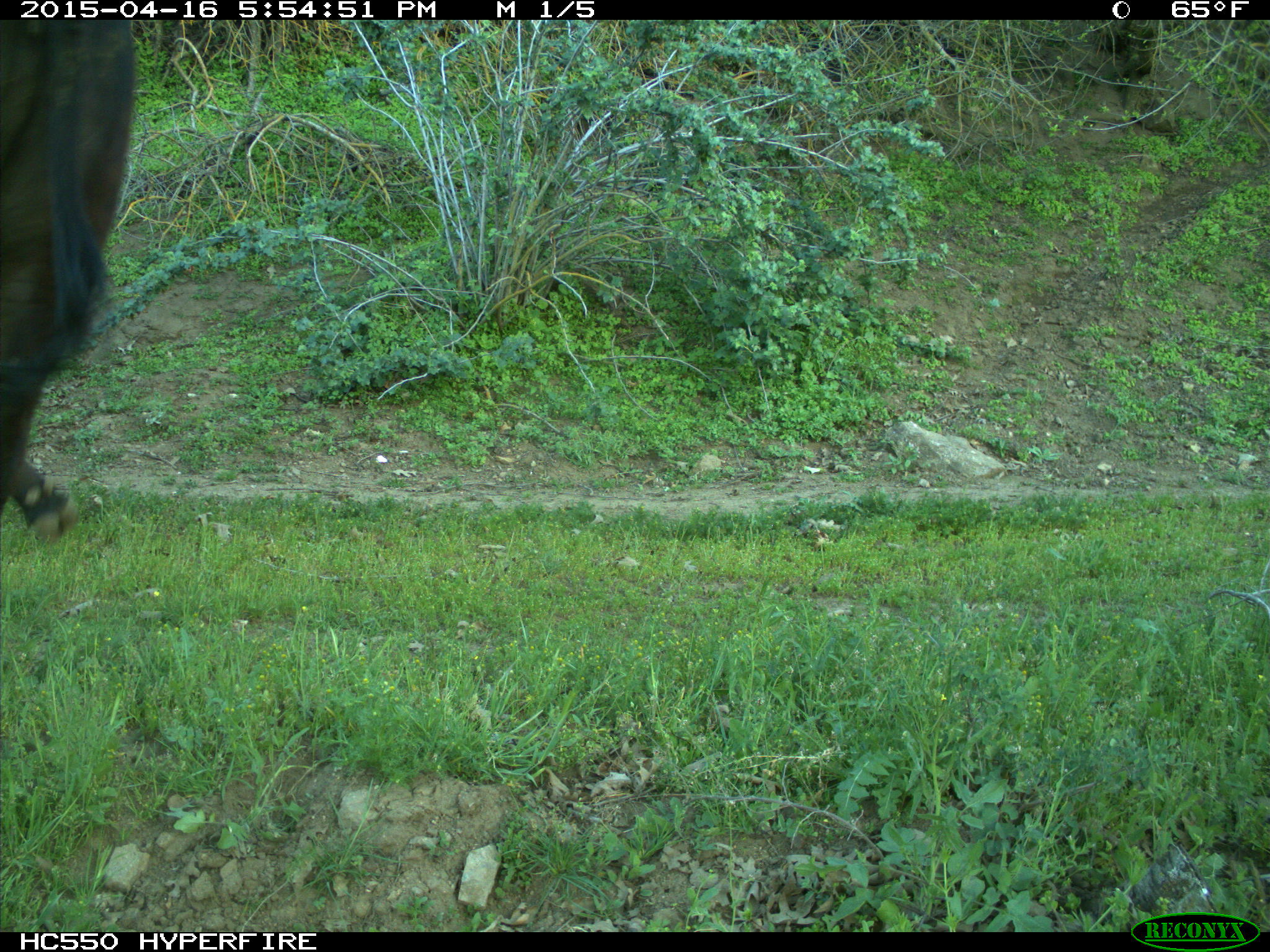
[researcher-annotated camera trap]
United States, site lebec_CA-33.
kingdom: Animalia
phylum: Chordata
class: Mammalia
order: Artiodactyla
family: Bovidae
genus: Bos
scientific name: Bos taurus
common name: domestic cow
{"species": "Bos taurus (domestic cow)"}